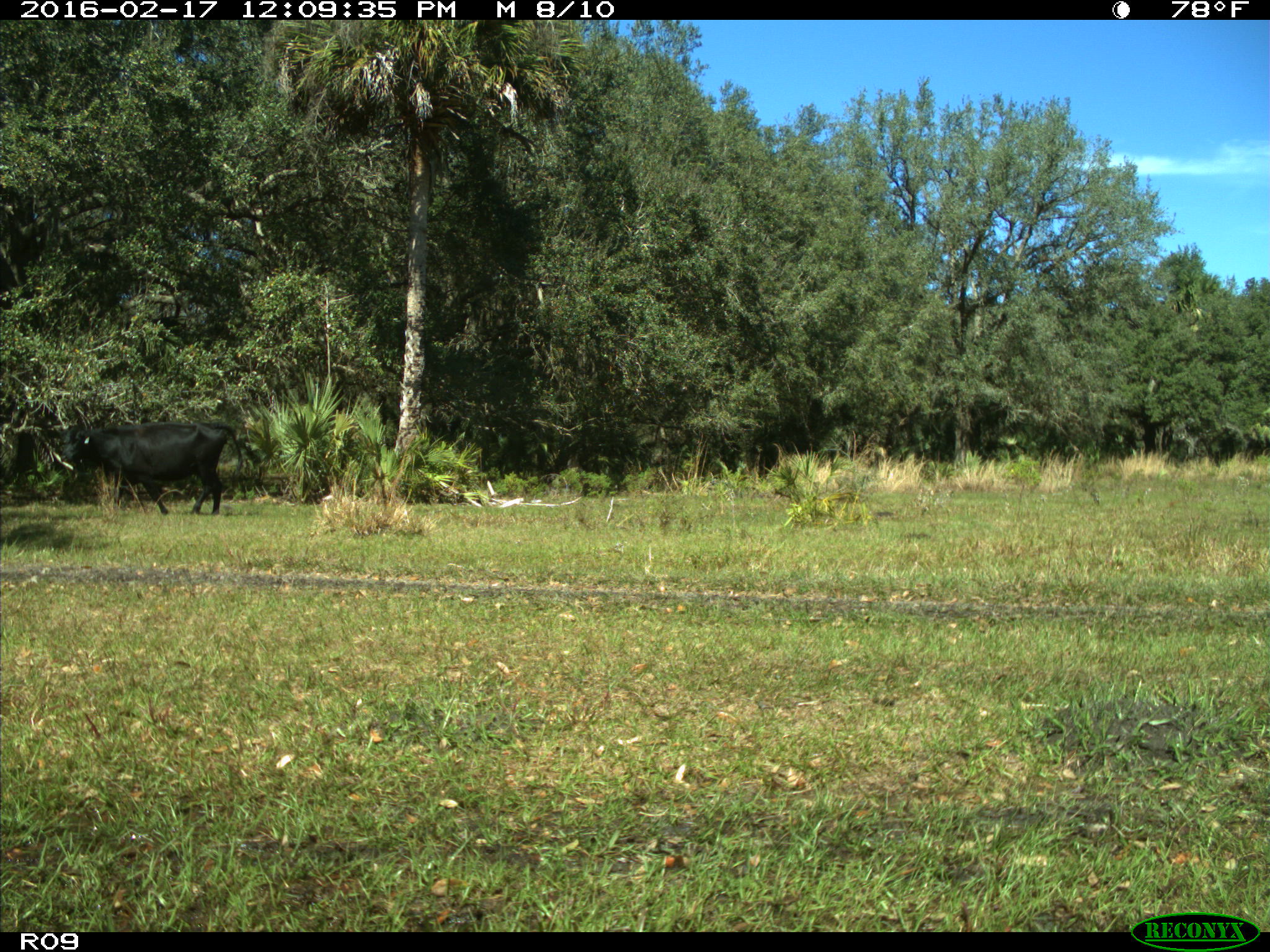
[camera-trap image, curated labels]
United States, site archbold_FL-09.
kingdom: Animalia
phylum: Chordata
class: Mammalia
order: Artiodactyla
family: Bovidae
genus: Bos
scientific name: Bos taurus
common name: domestic cow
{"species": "Bos taurus (domestic cow)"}